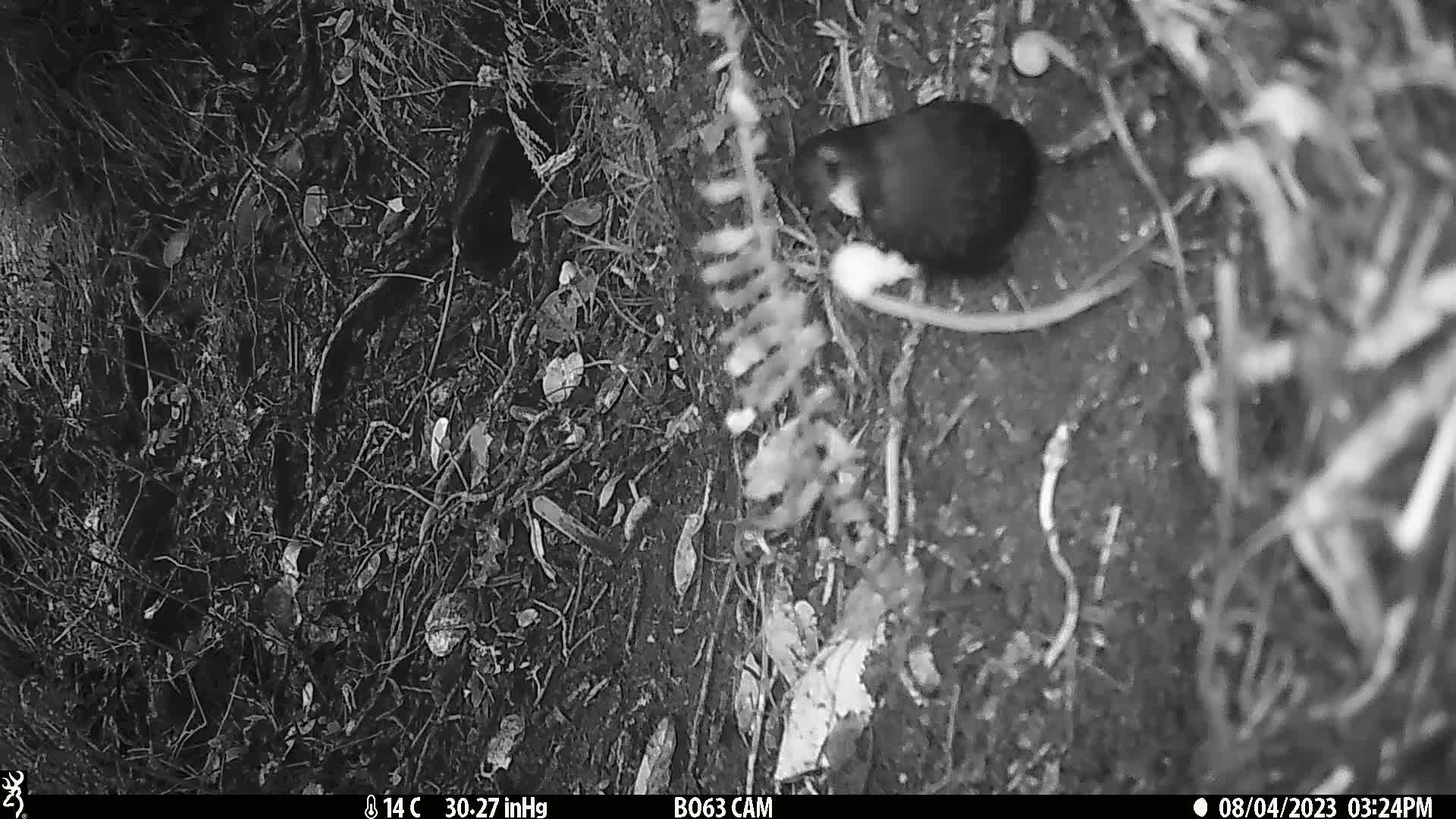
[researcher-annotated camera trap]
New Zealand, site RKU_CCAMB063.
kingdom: Animalia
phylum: Chordata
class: Aves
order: Passeriformes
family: Turdidae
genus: Turdus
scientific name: Turdus merula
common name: eurasian blackbird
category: blackbird